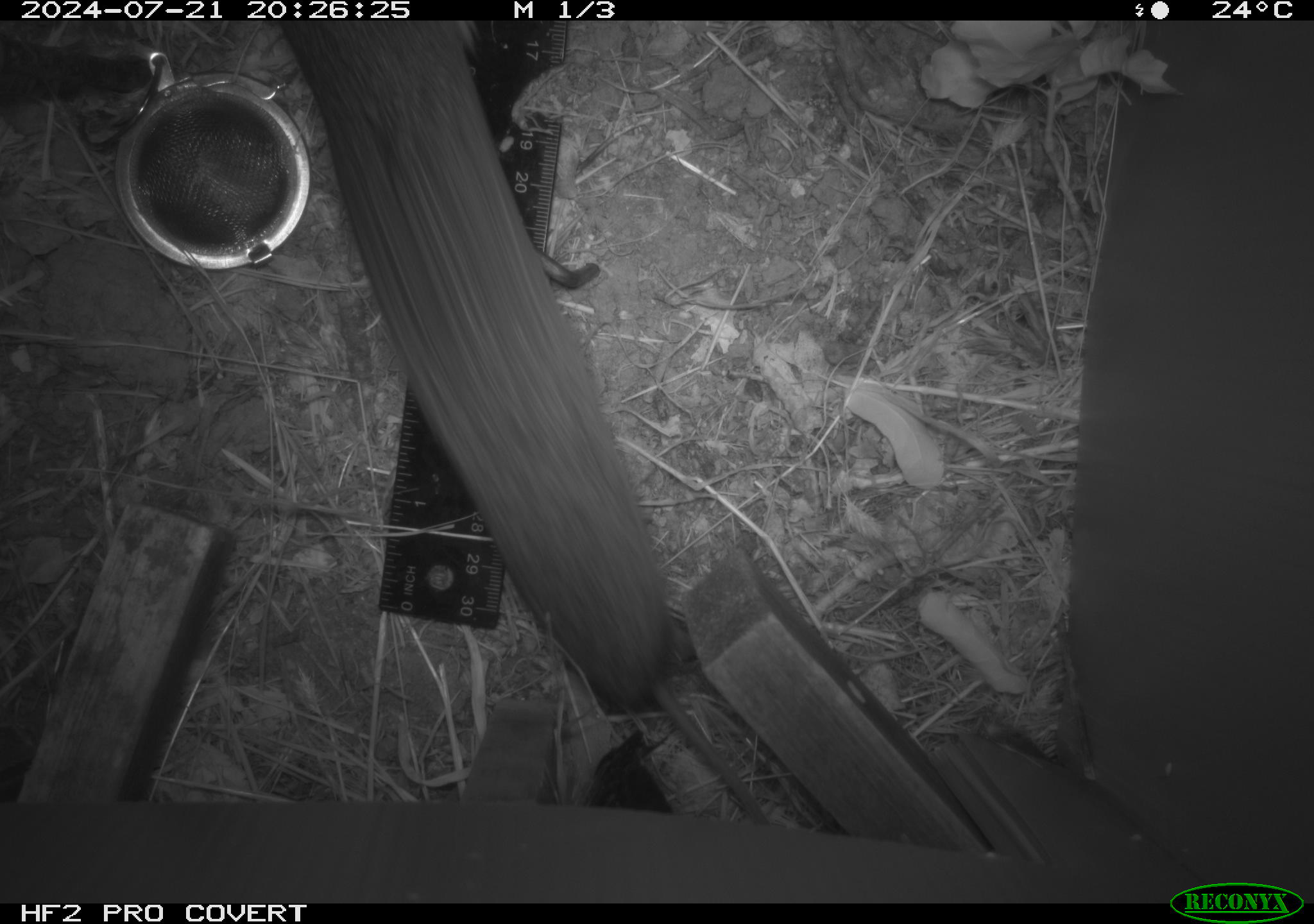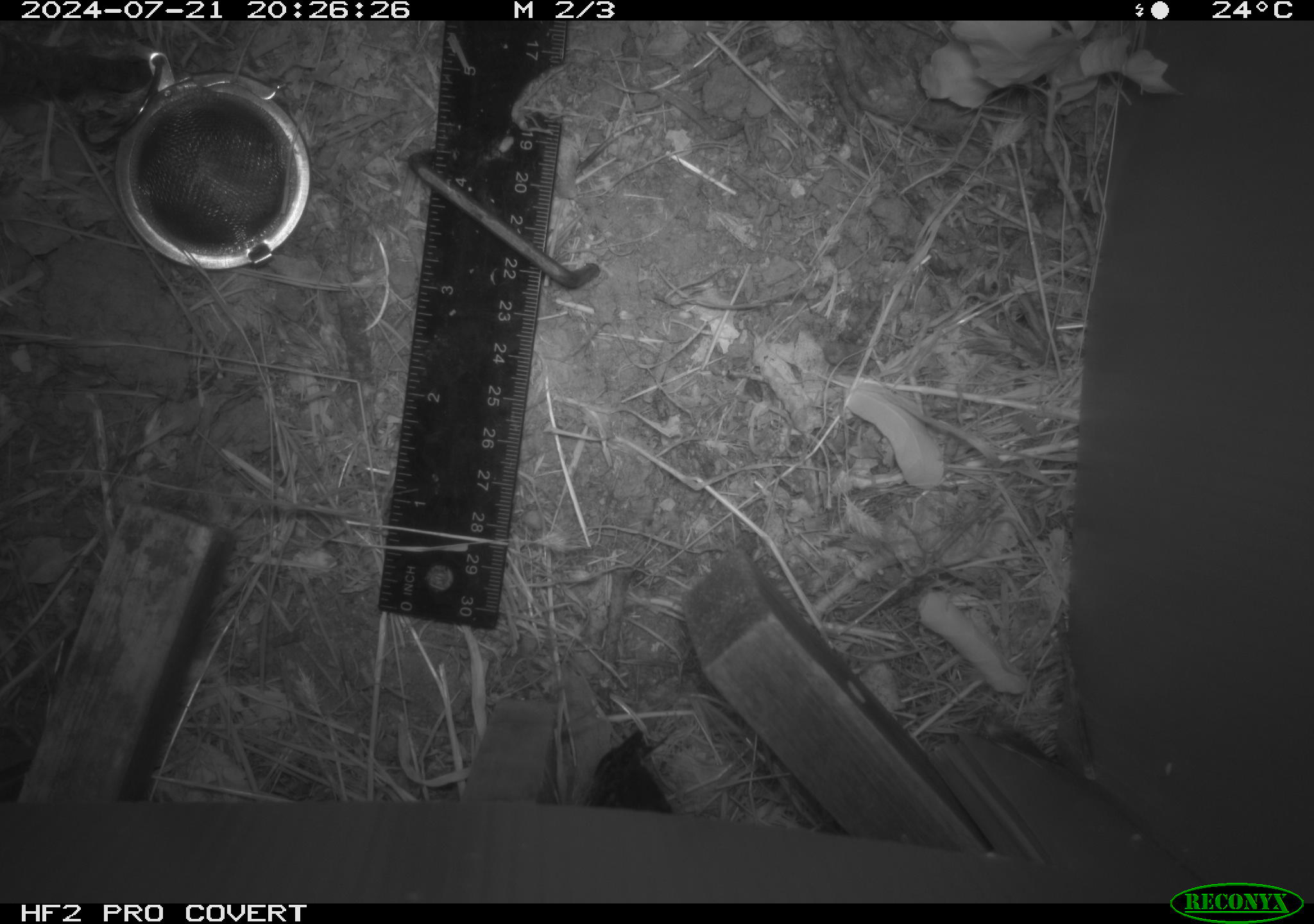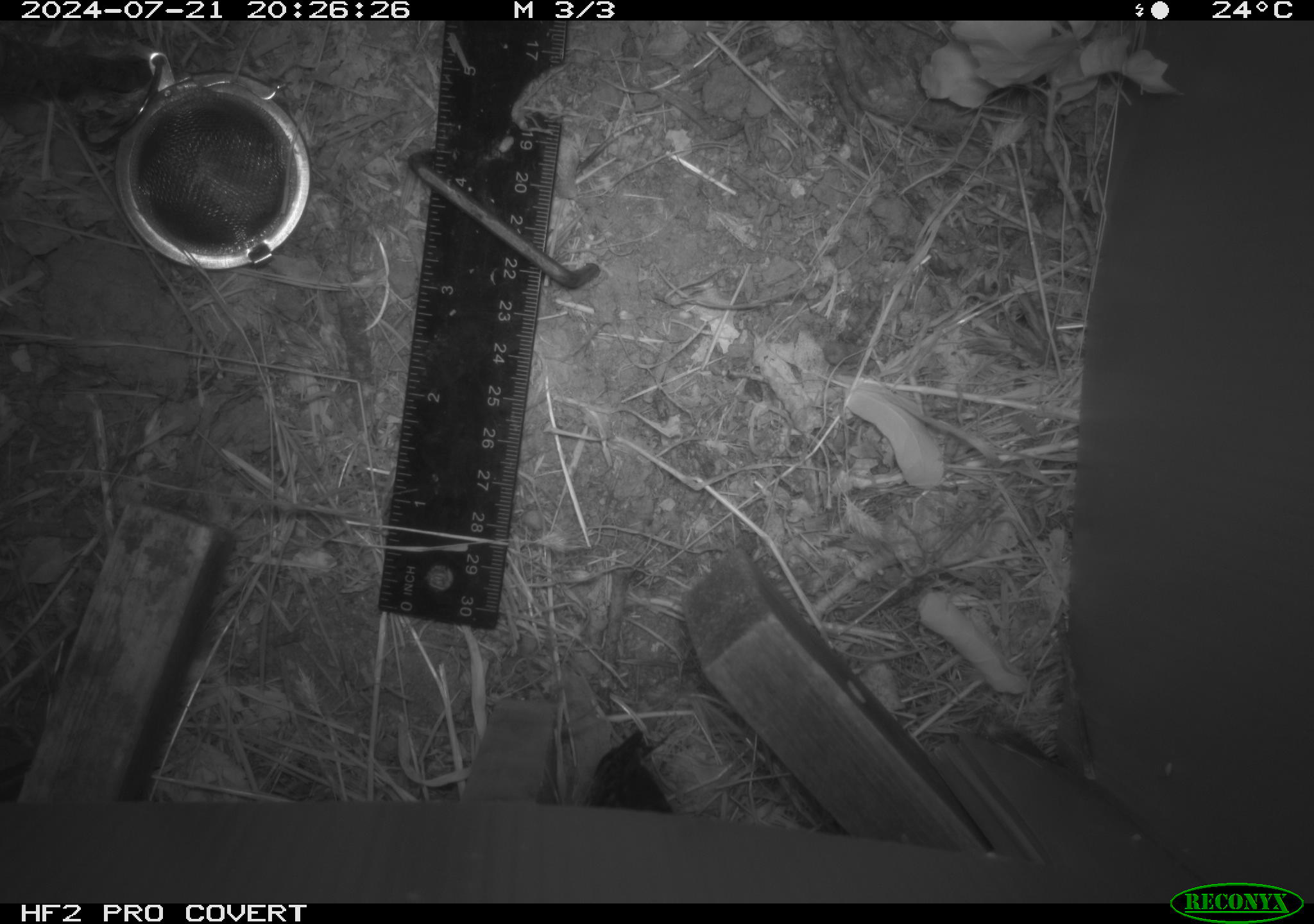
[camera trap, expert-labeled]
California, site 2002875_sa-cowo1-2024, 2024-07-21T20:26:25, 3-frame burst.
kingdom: Animalia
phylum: Chordata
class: Mammalia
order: Rodentia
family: Cricetidae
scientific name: Arvicolinae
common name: voles, lemmings, and muskrats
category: arvicolinae subfamily